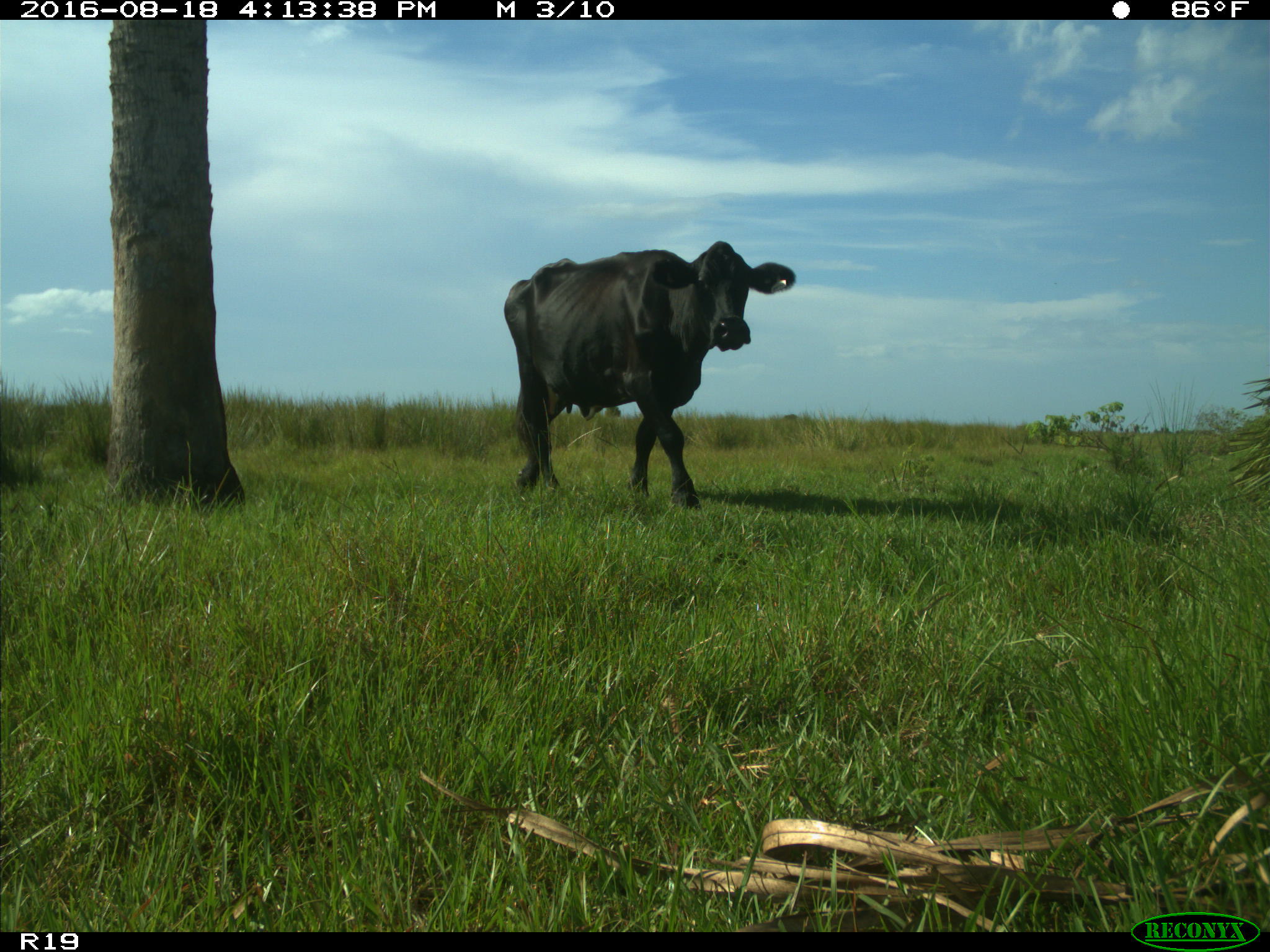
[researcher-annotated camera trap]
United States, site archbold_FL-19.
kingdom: Animalia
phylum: Chordata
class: Mammalia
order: Artiodactyla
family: Bovidae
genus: Bos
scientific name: Bos taurus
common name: domestic cow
Bos taurus (domestic cow).